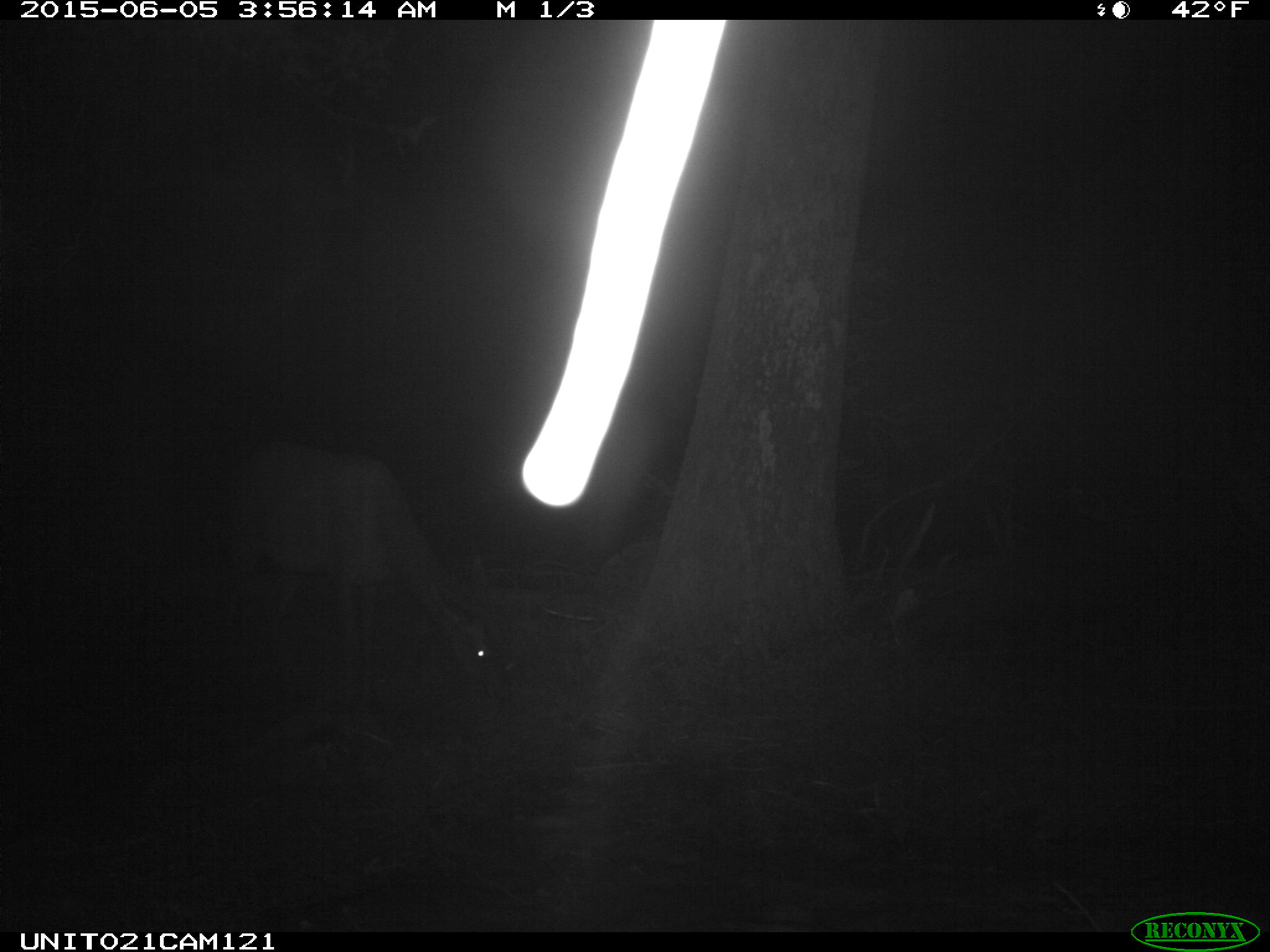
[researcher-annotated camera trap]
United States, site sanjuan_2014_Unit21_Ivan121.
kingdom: Animalia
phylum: Chordata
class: Mammalia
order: Artiodactyla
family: Cervidae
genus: Cervus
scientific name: Cervus elaphus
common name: red deer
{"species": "Cervus elaphus (red deer)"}